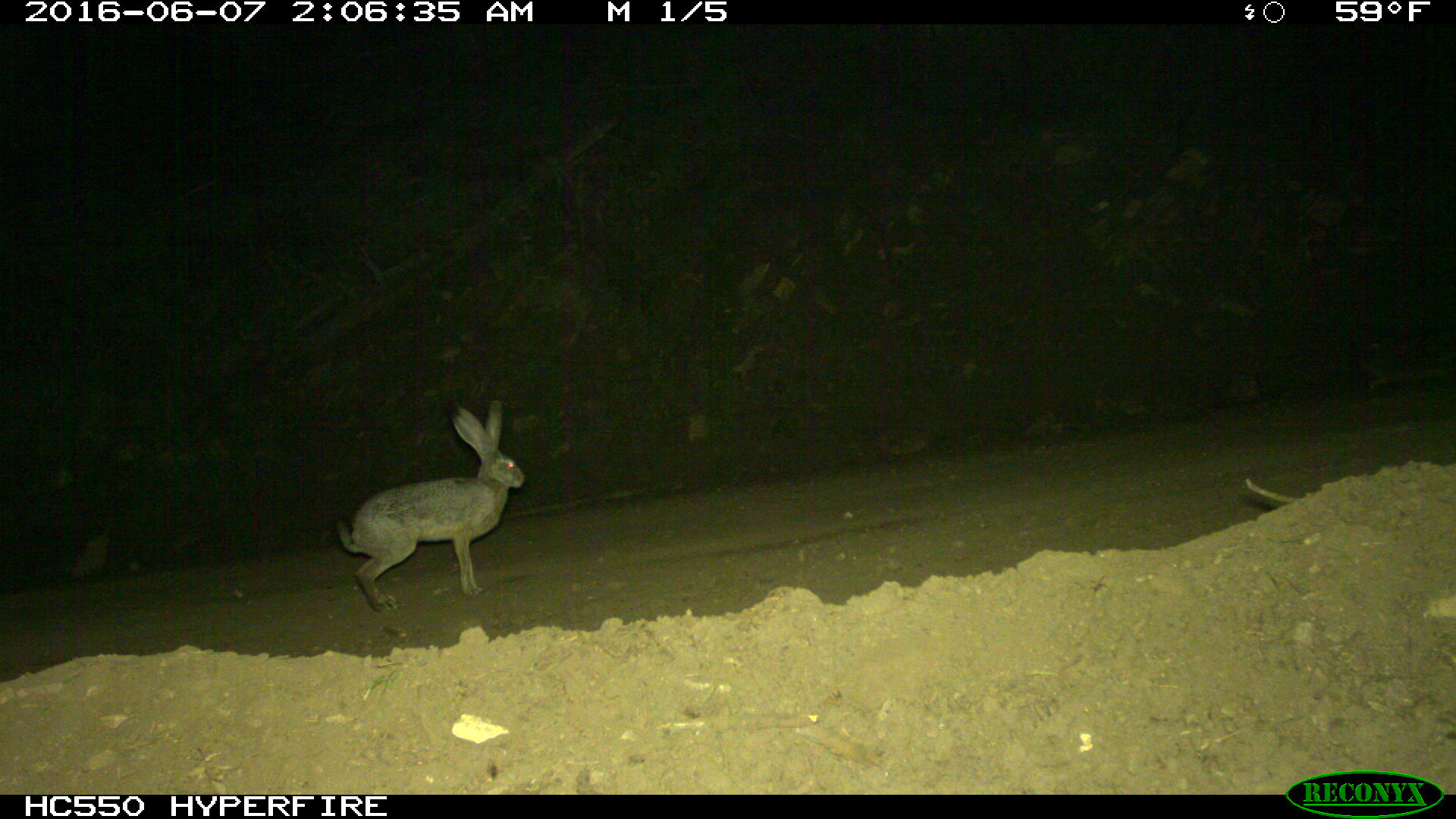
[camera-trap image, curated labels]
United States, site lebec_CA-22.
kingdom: Animalia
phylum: Chordata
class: Mammalia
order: Lagomorpha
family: Leporidae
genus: Lepus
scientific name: Lepus californicus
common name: black-tailed jackrabbit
Lepus californicus (black-tailed jackrabbit).